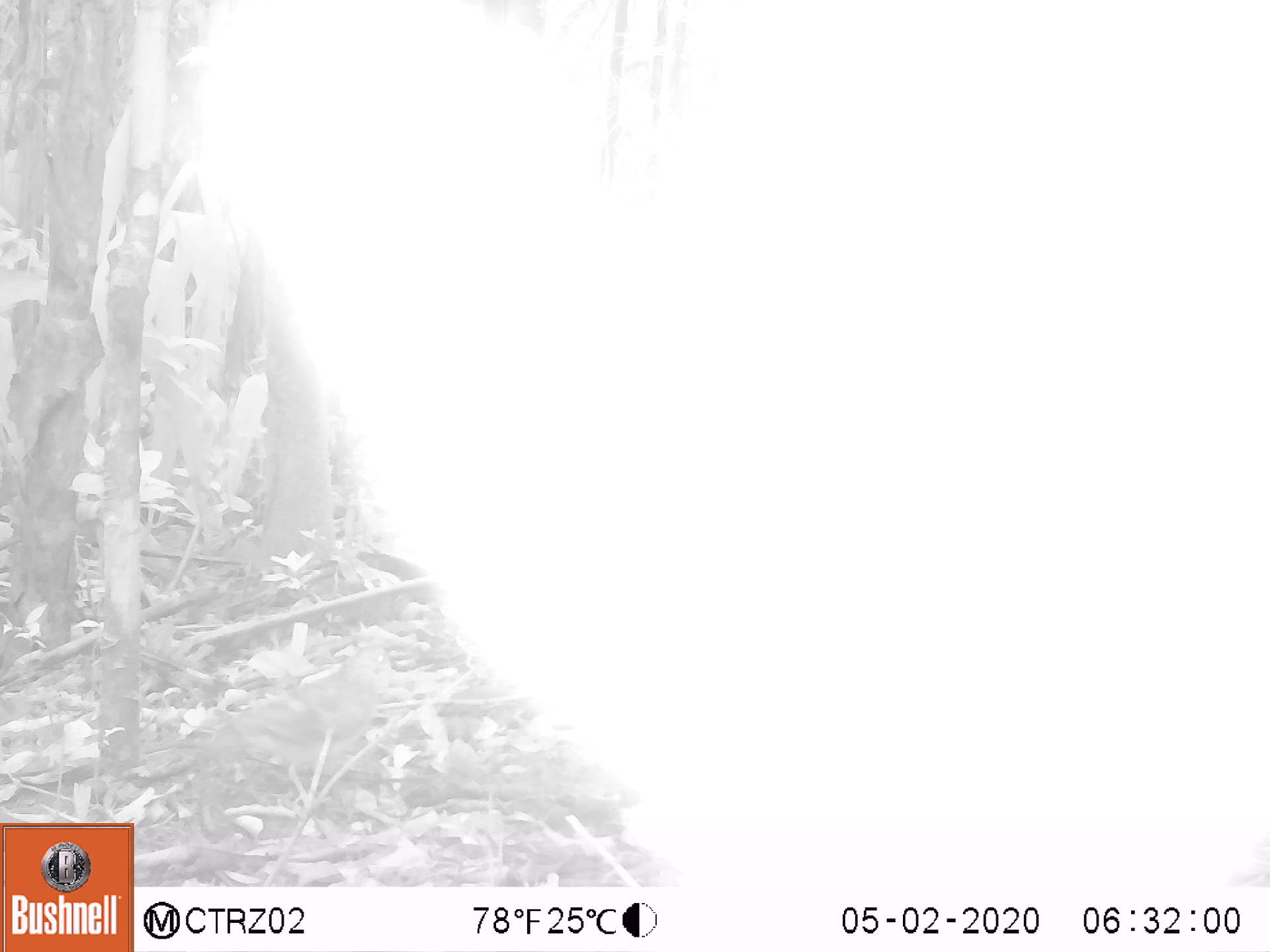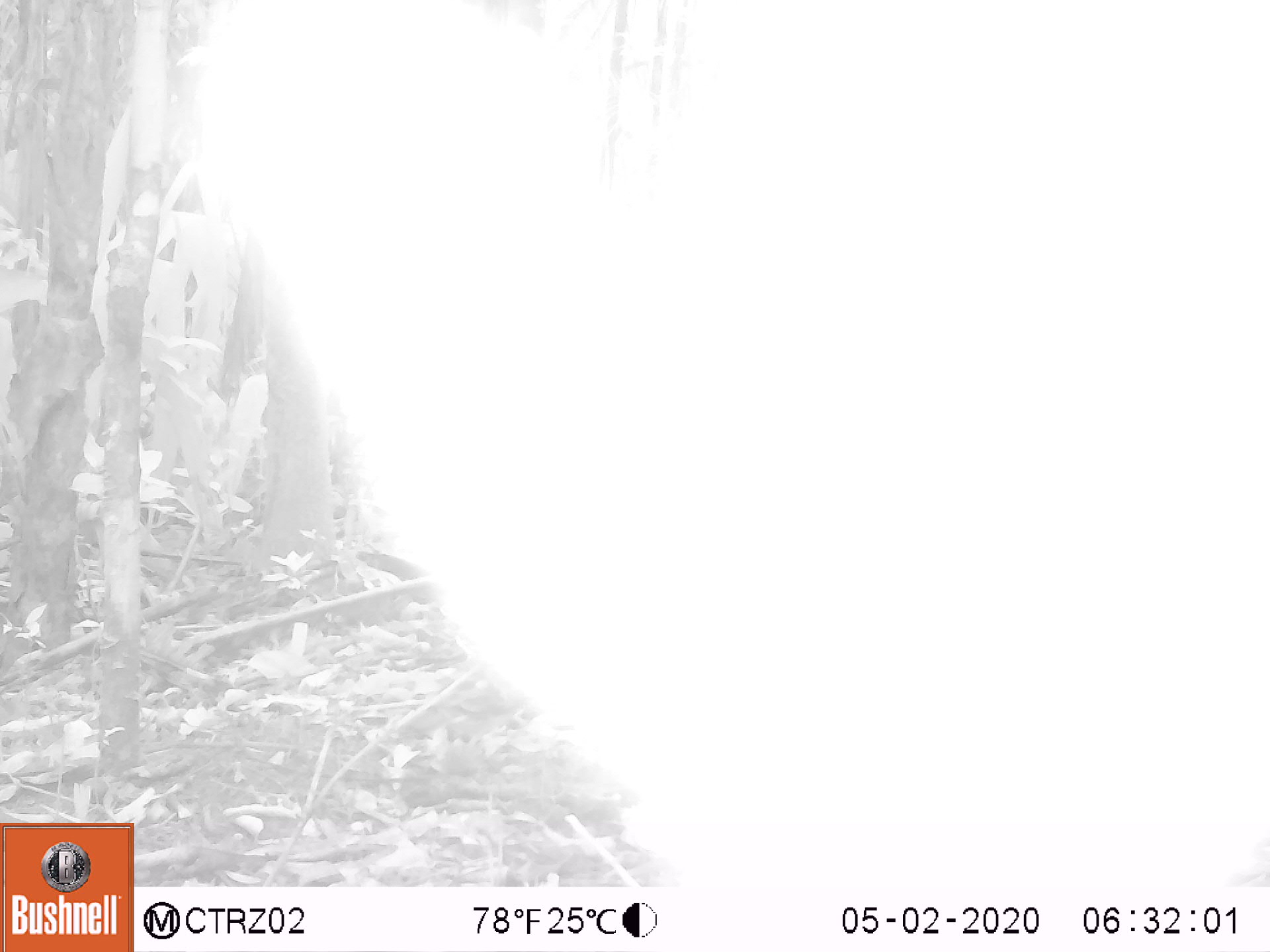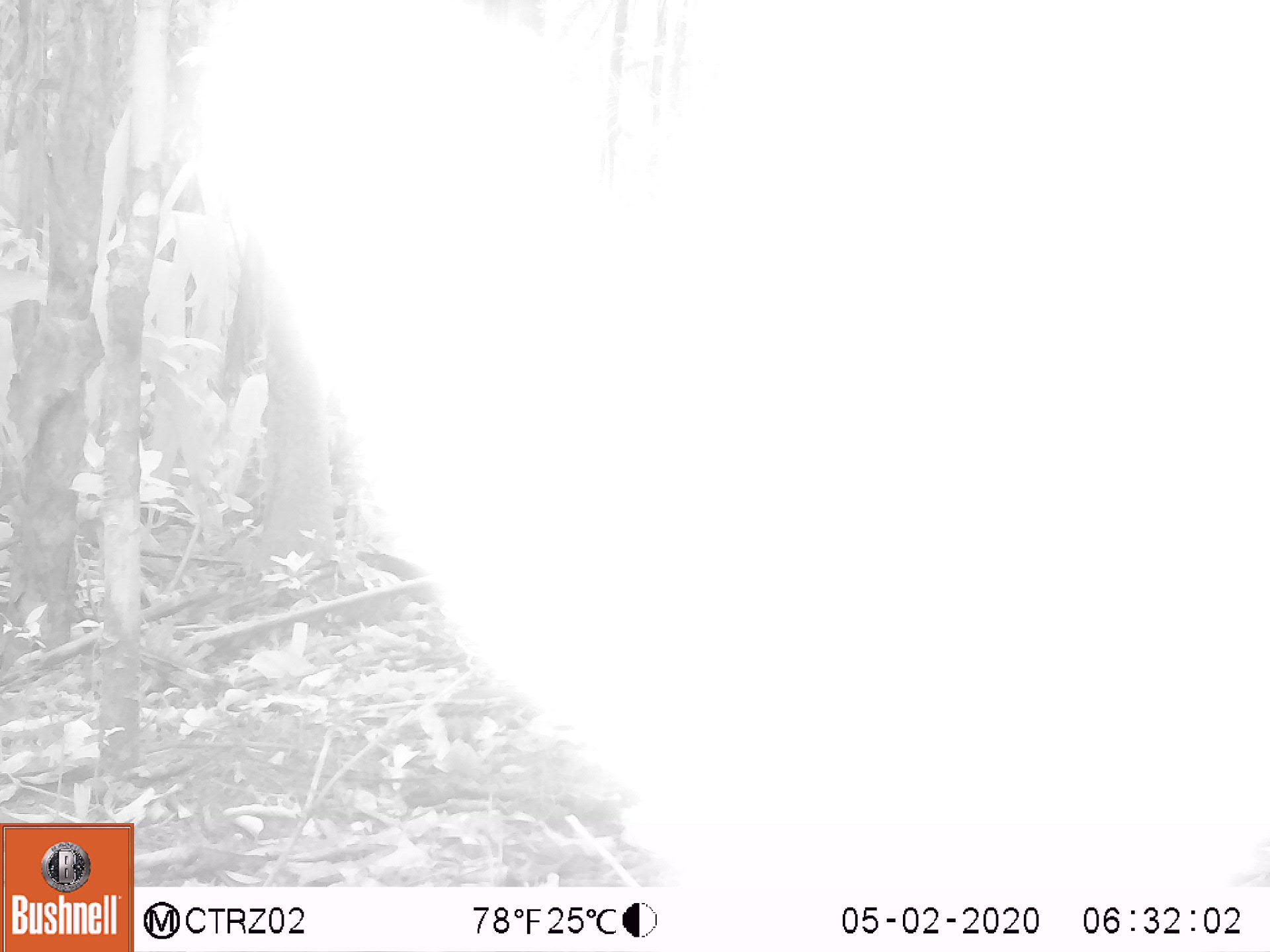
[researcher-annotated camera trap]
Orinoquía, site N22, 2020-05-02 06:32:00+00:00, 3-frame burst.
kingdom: Animalia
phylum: Chordata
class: Aves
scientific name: Aves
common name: bird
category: unknown bird